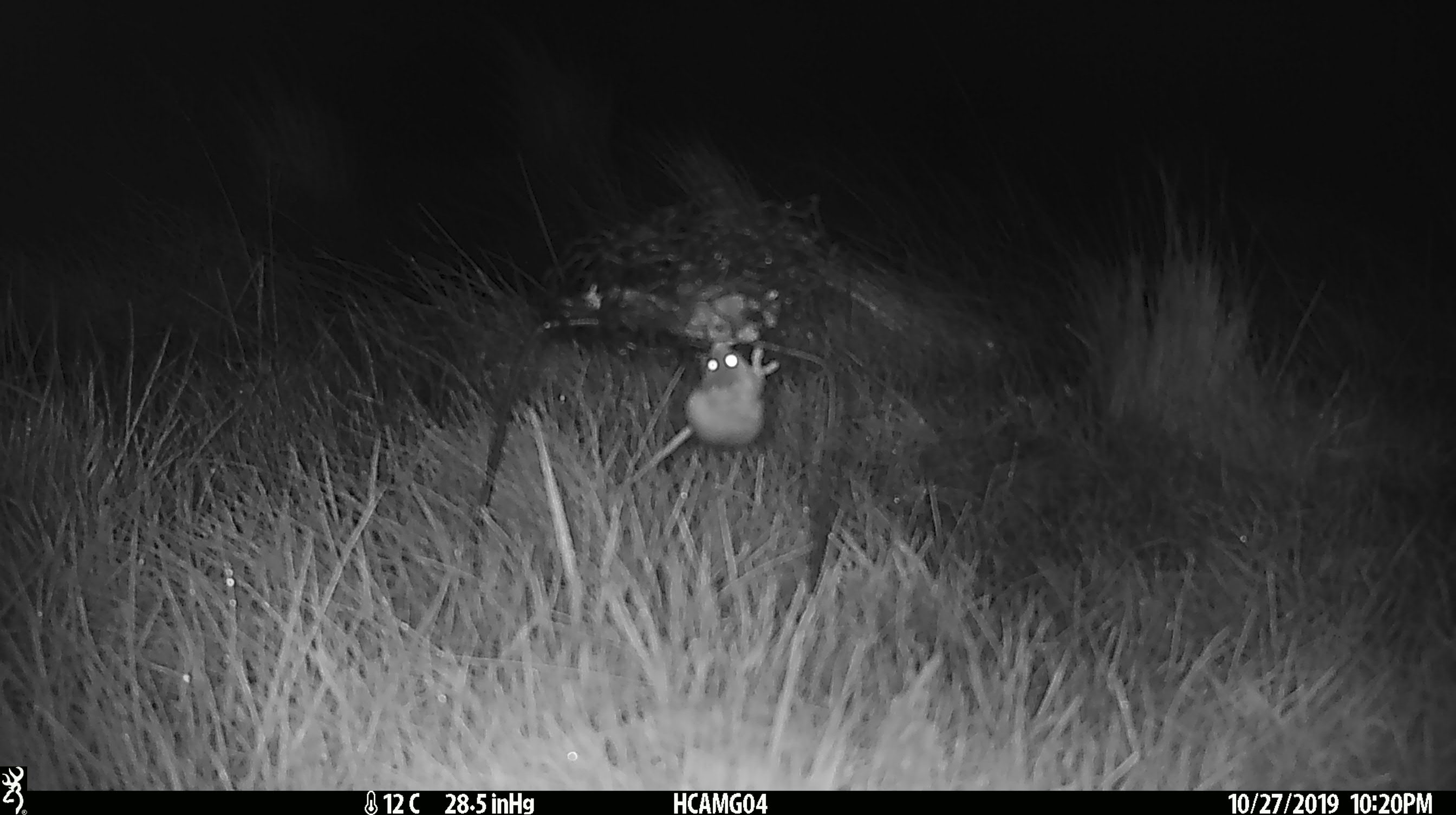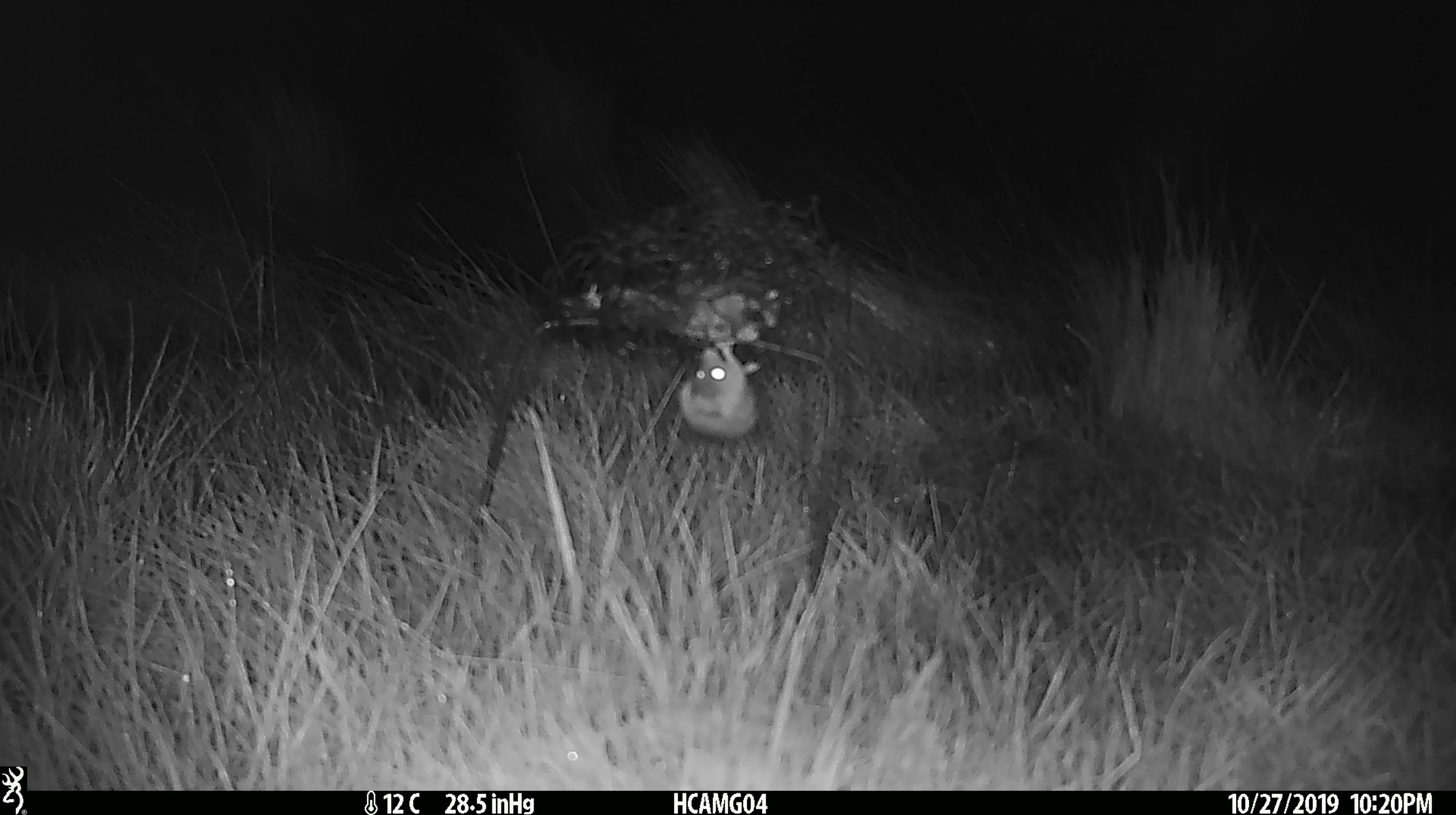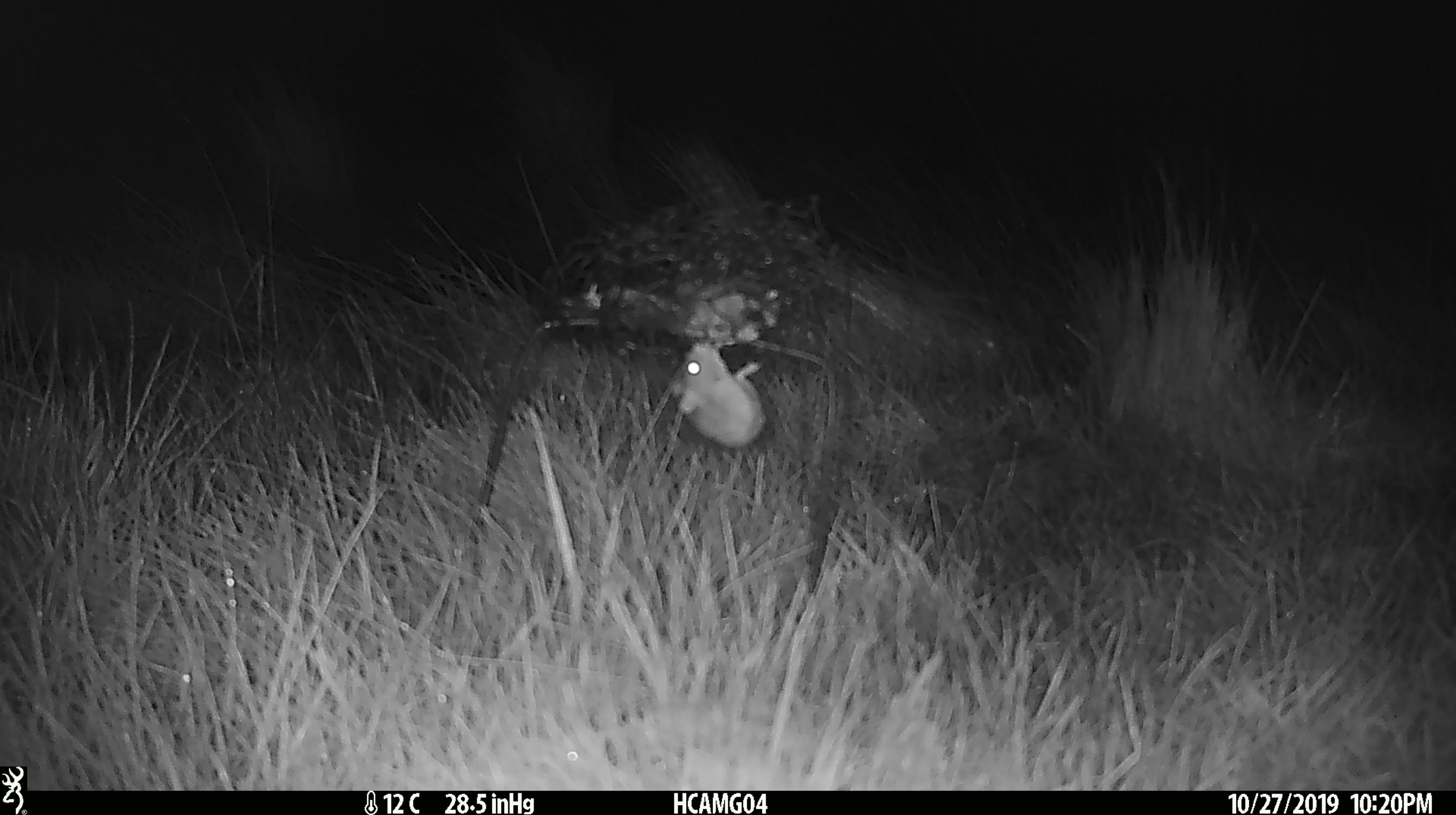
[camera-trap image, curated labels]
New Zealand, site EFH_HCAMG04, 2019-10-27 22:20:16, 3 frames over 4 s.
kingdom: Animalia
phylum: Chordata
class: Mammalia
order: Rodentia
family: Muridae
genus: Mus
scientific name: Mus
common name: mouse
Mouse (Mus).